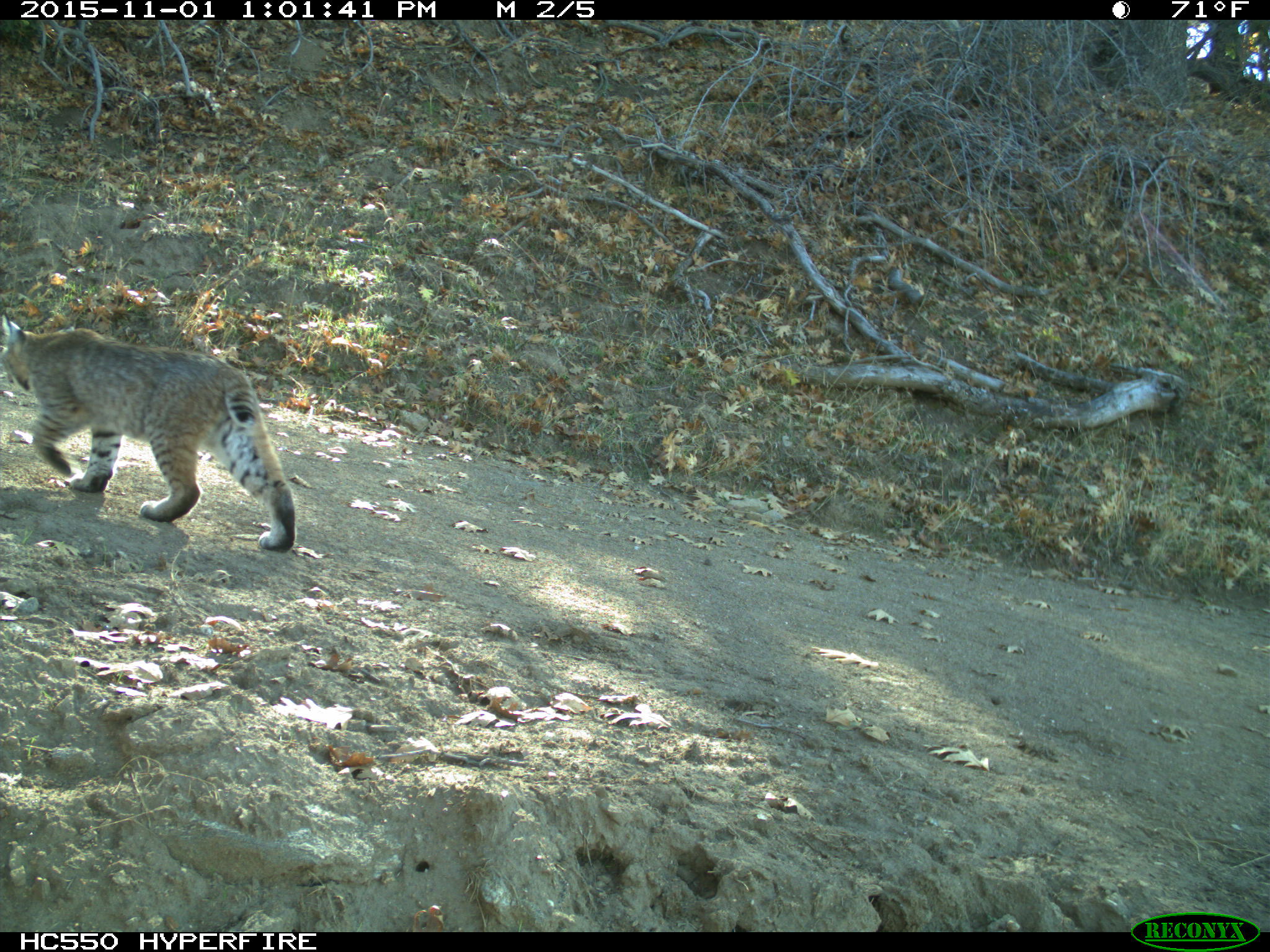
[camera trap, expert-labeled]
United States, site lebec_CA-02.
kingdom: Animalia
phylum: Chordata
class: Mammalia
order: Carnivora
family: Felidae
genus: Lynx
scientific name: Lynx rufus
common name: bobcat